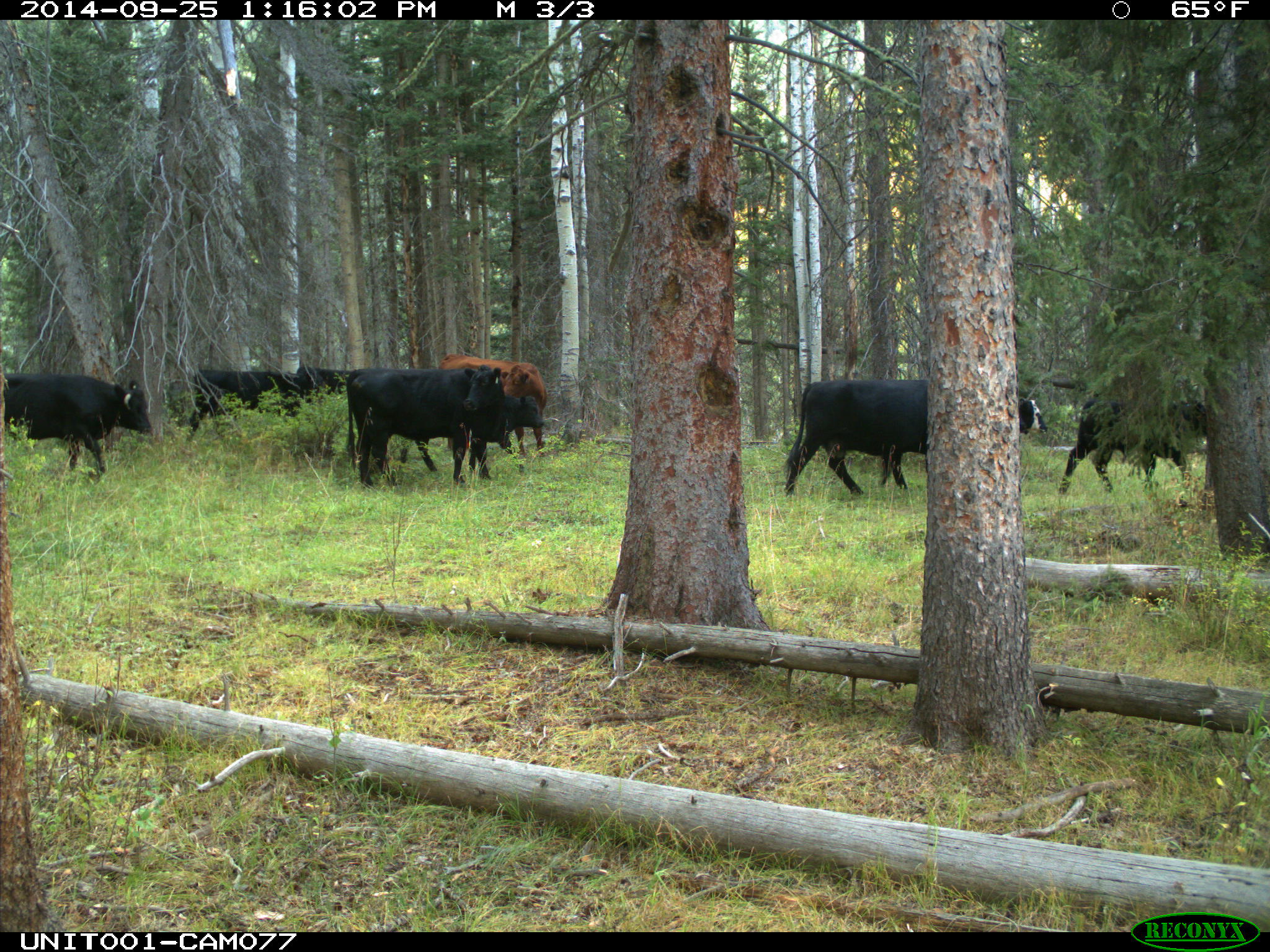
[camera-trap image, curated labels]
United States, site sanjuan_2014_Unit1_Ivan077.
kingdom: Animalia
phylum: Chordata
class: Mammalia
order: Artiodactyla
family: Bovidae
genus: Bos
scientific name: Bos taurus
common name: domestic cow